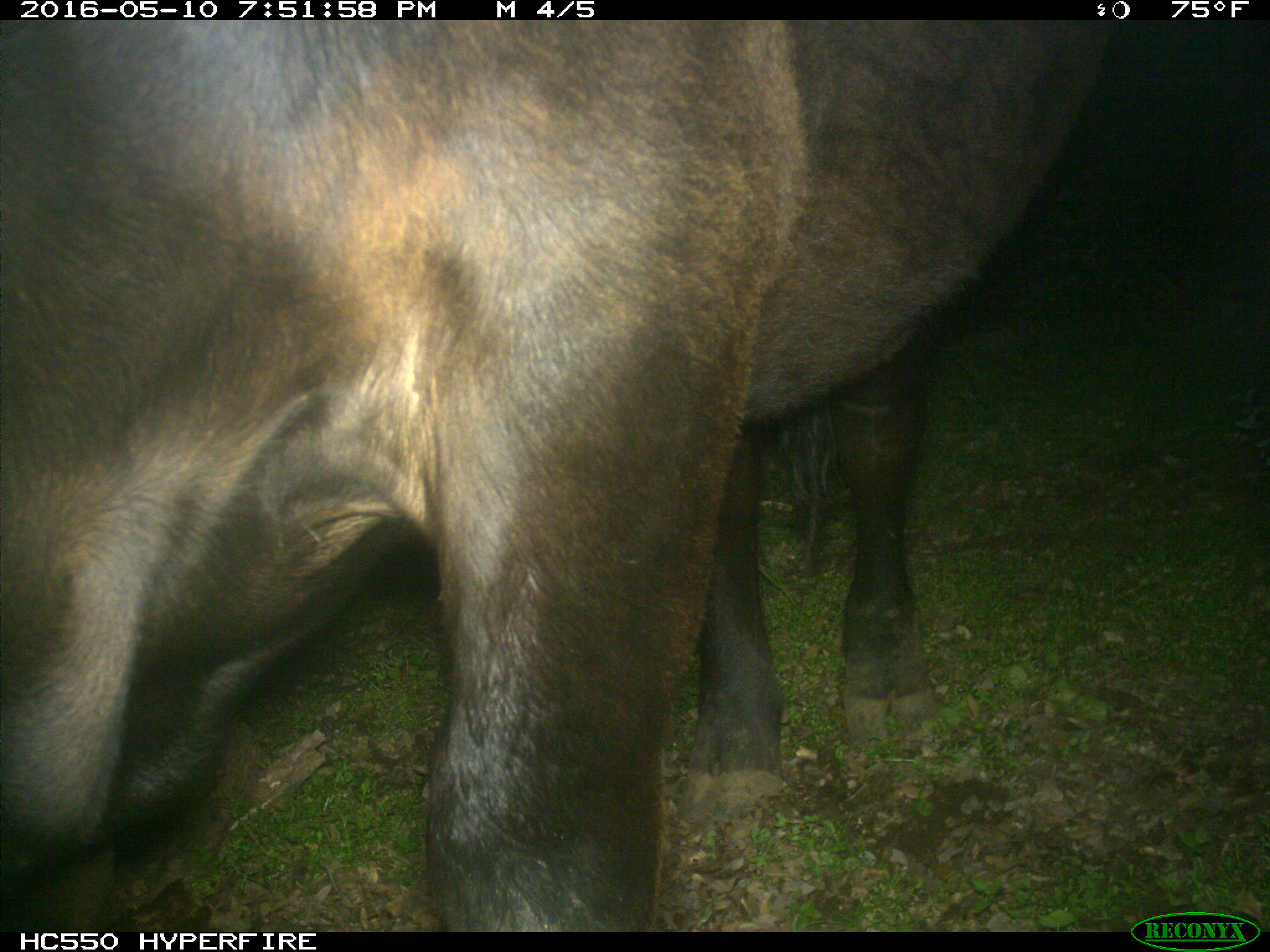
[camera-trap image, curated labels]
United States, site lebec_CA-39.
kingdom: Animalia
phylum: Chordata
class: Mammalia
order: Artiodactyla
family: Bovidae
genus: Bos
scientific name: Bos taurus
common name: domestic cow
Bos taurus (domestic cow).